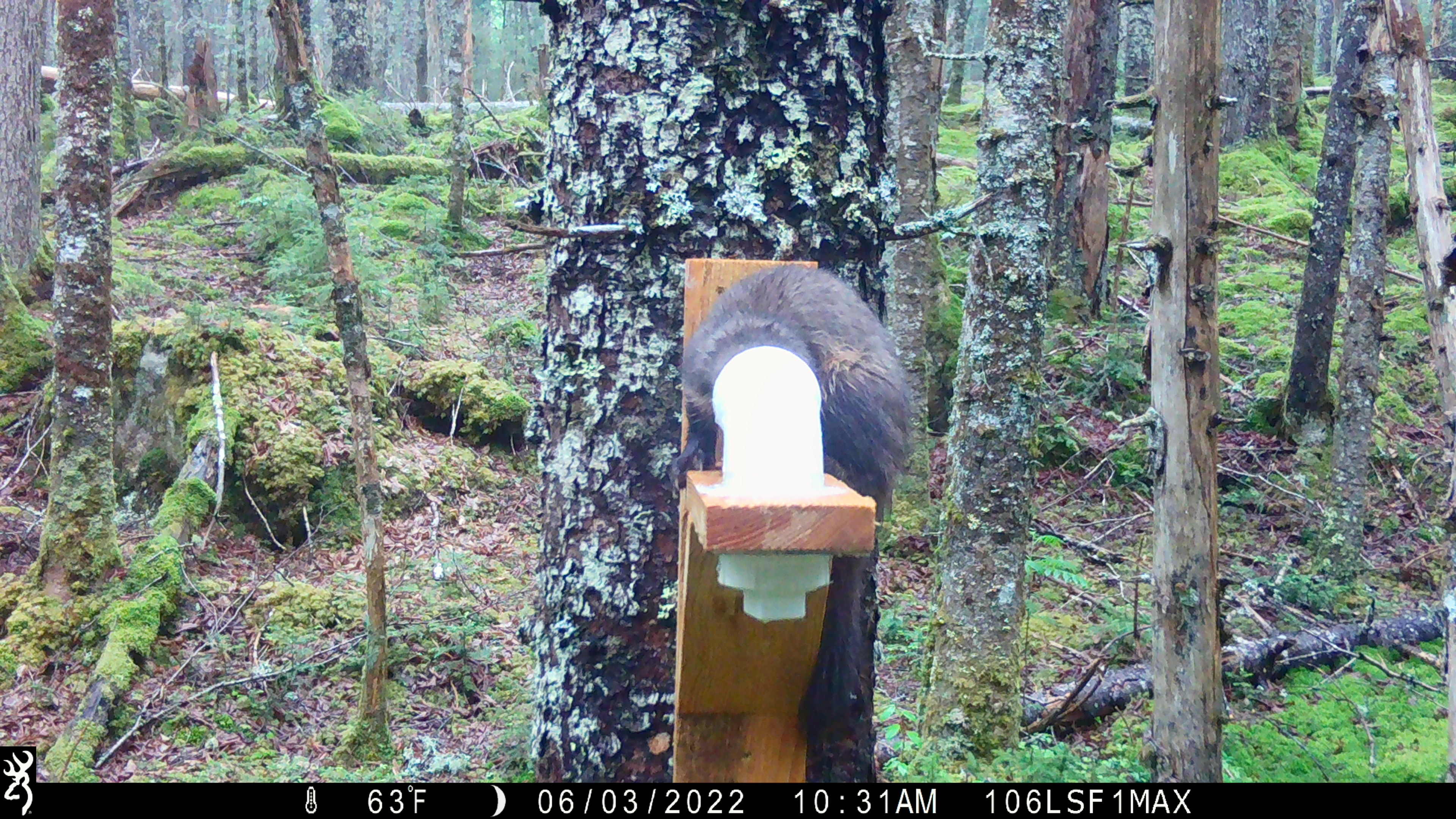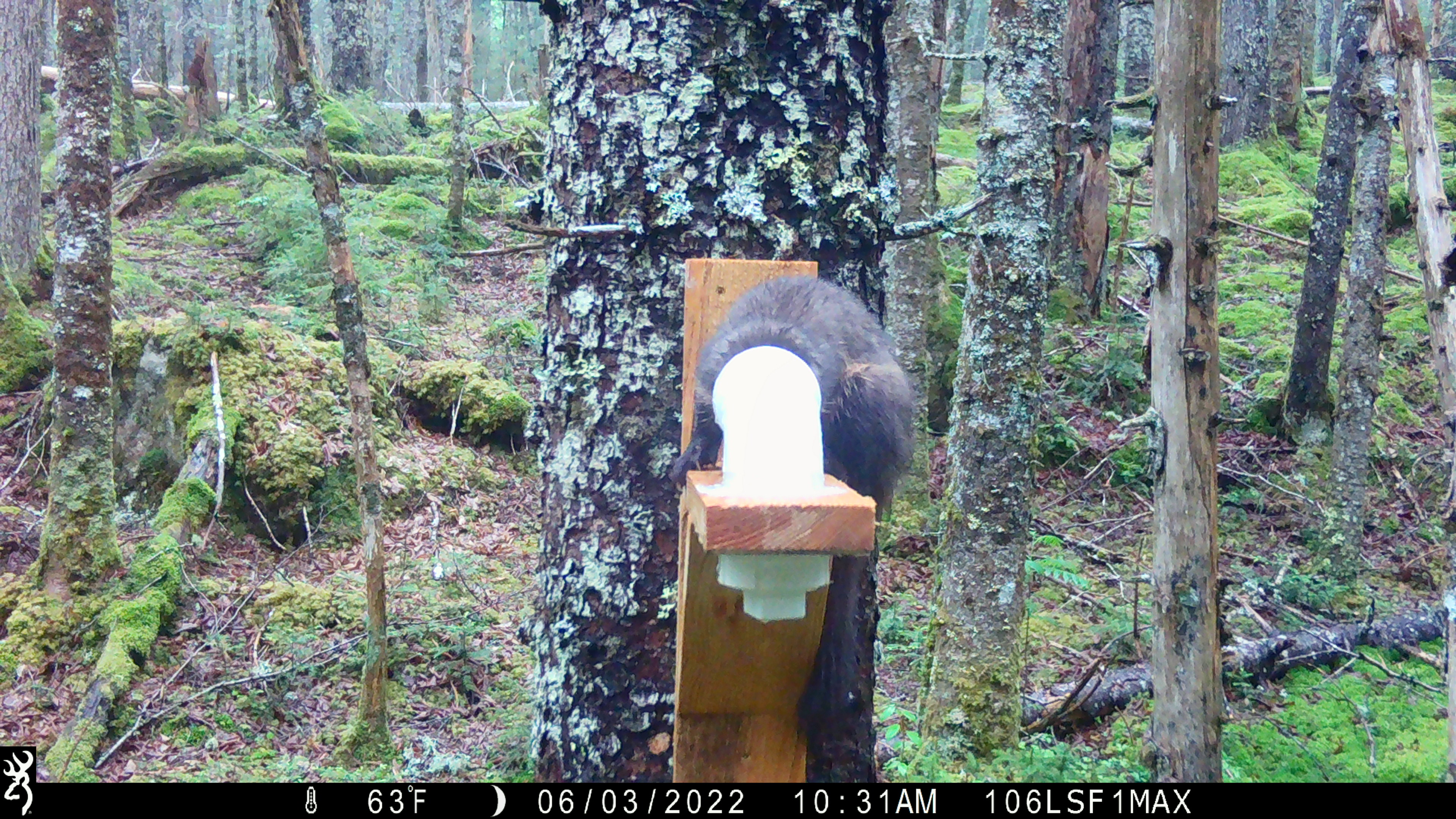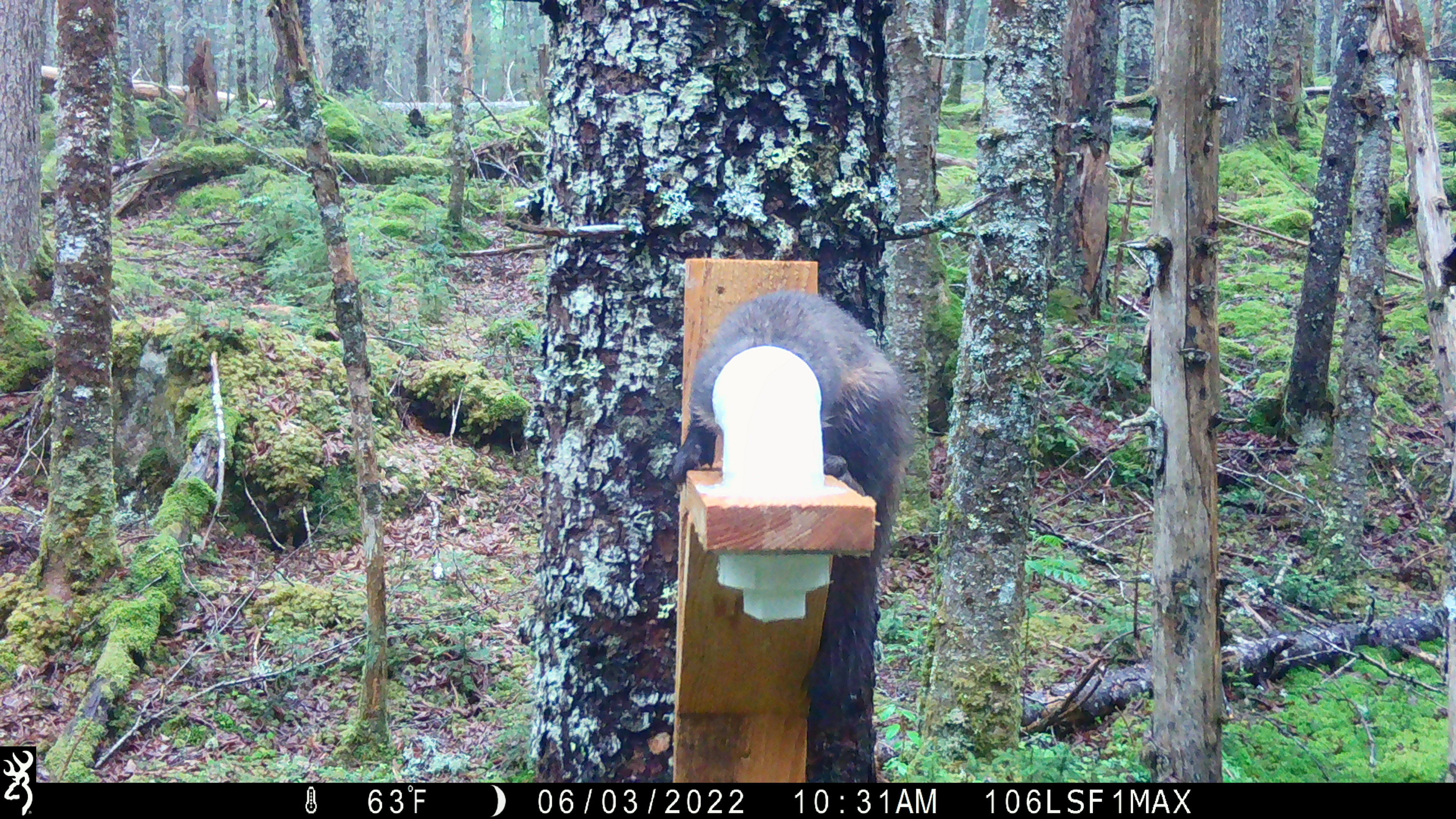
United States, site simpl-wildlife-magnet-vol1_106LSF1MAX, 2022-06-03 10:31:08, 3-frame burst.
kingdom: Animalia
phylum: Chordata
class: Mammalia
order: Carnivora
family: Mustelidae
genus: Martes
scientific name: Martes americana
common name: american marten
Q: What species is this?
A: American marten (Martes americana).